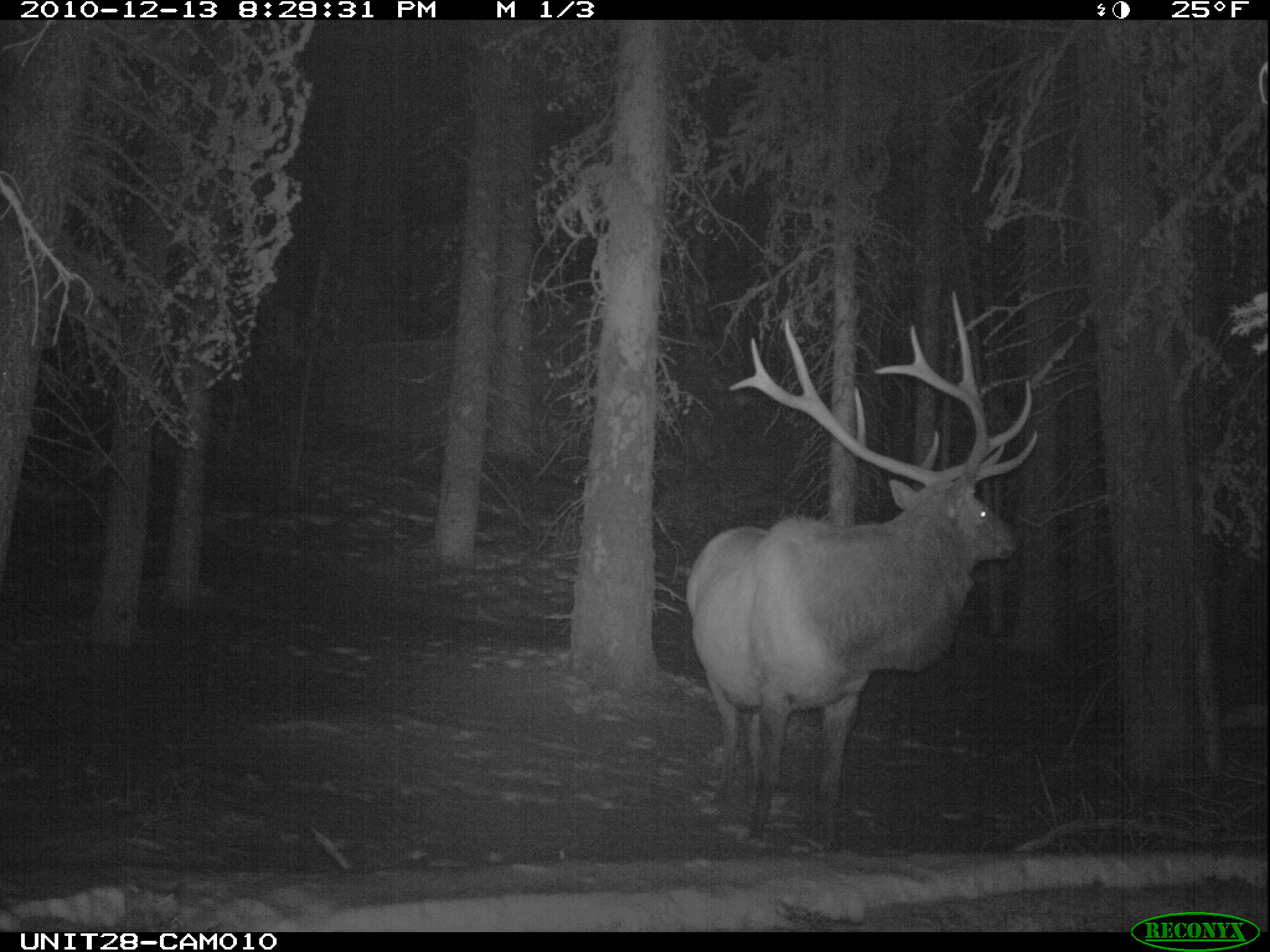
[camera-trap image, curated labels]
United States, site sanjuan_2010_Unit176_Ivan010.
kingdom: Animalia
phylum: Chordata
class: Mammalia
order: Artiodactyla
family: Cervidae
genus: Cervus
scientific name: Cervus elaphus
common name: red deer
Cervus elaphus (red deer).